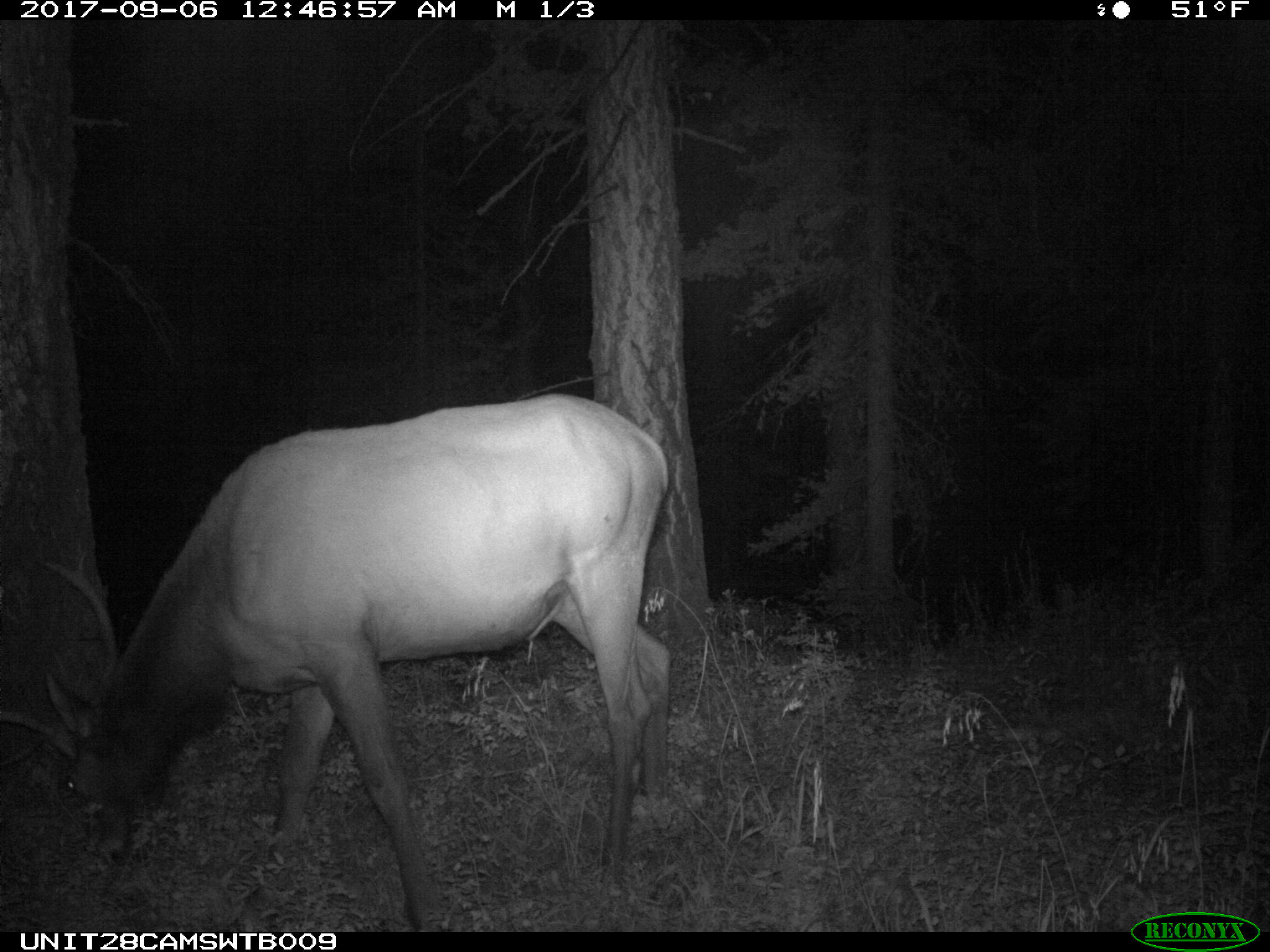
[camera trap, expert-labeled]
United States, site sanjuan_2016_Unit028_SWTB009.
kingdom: Animalia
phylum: Chordata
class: Mammalia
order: Artiodactyla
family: Cervidae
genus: Cervus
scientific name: Cervus elaphus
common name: red deer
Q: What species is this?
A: Cervus elaphus (red deer).